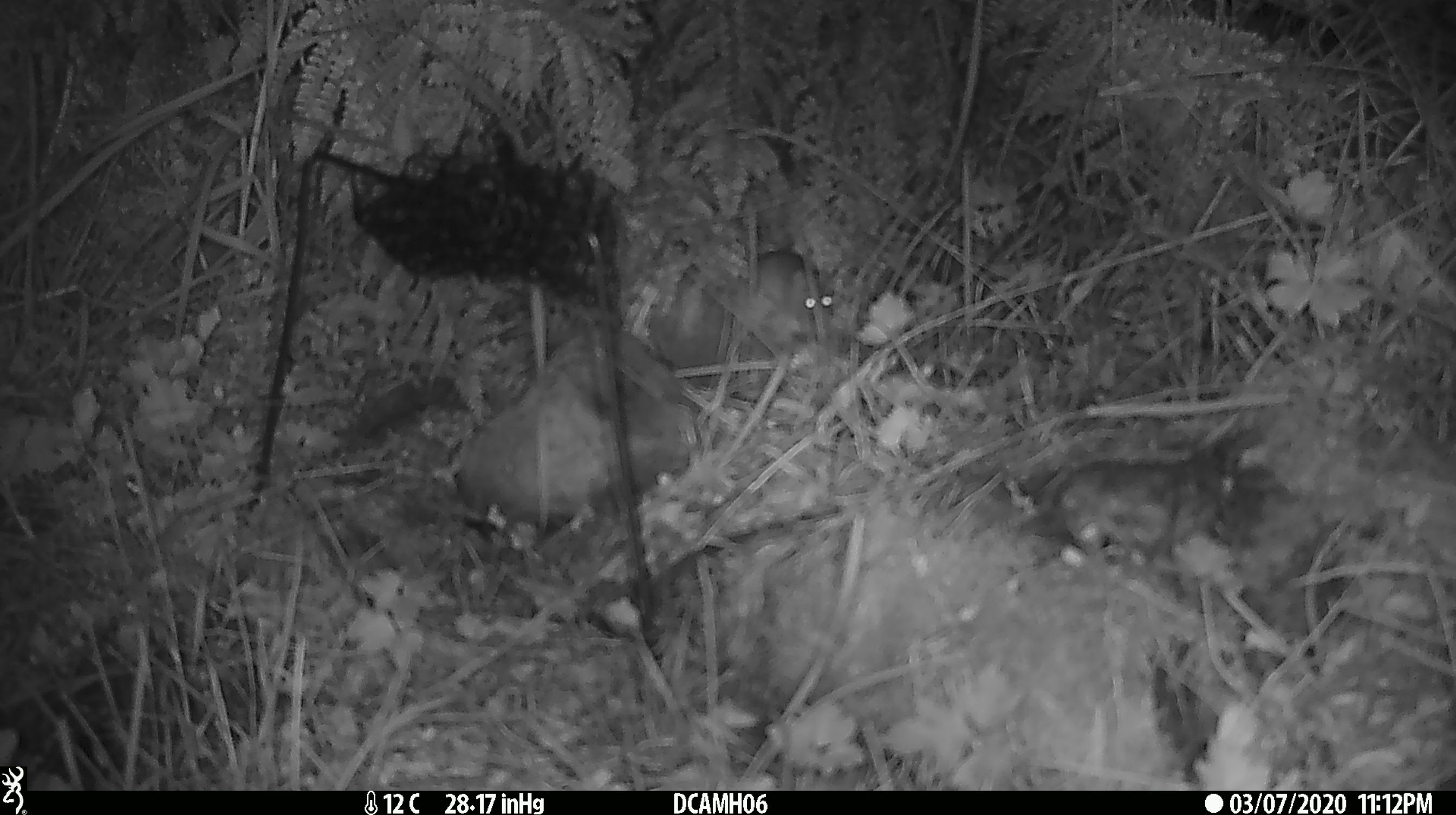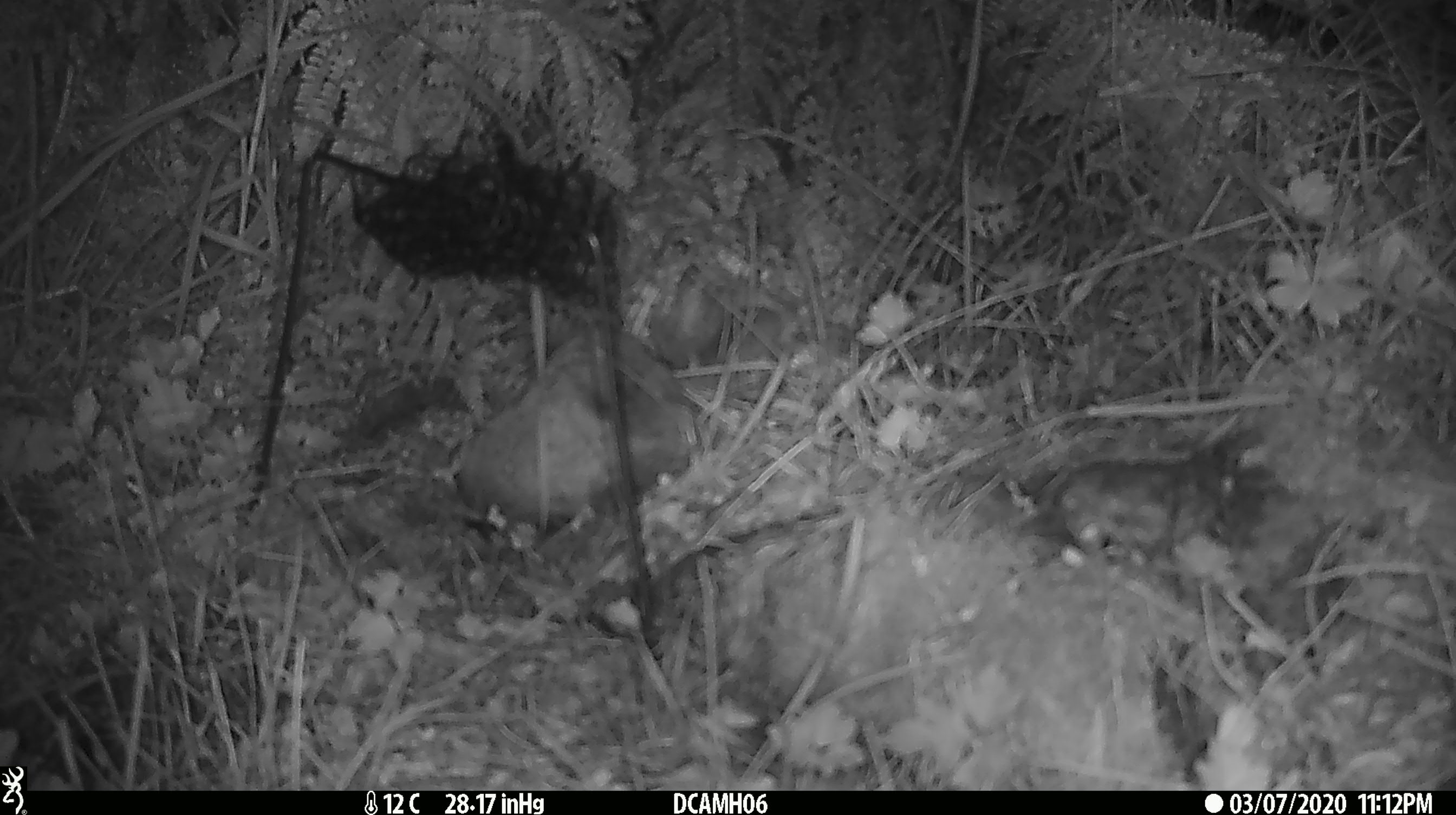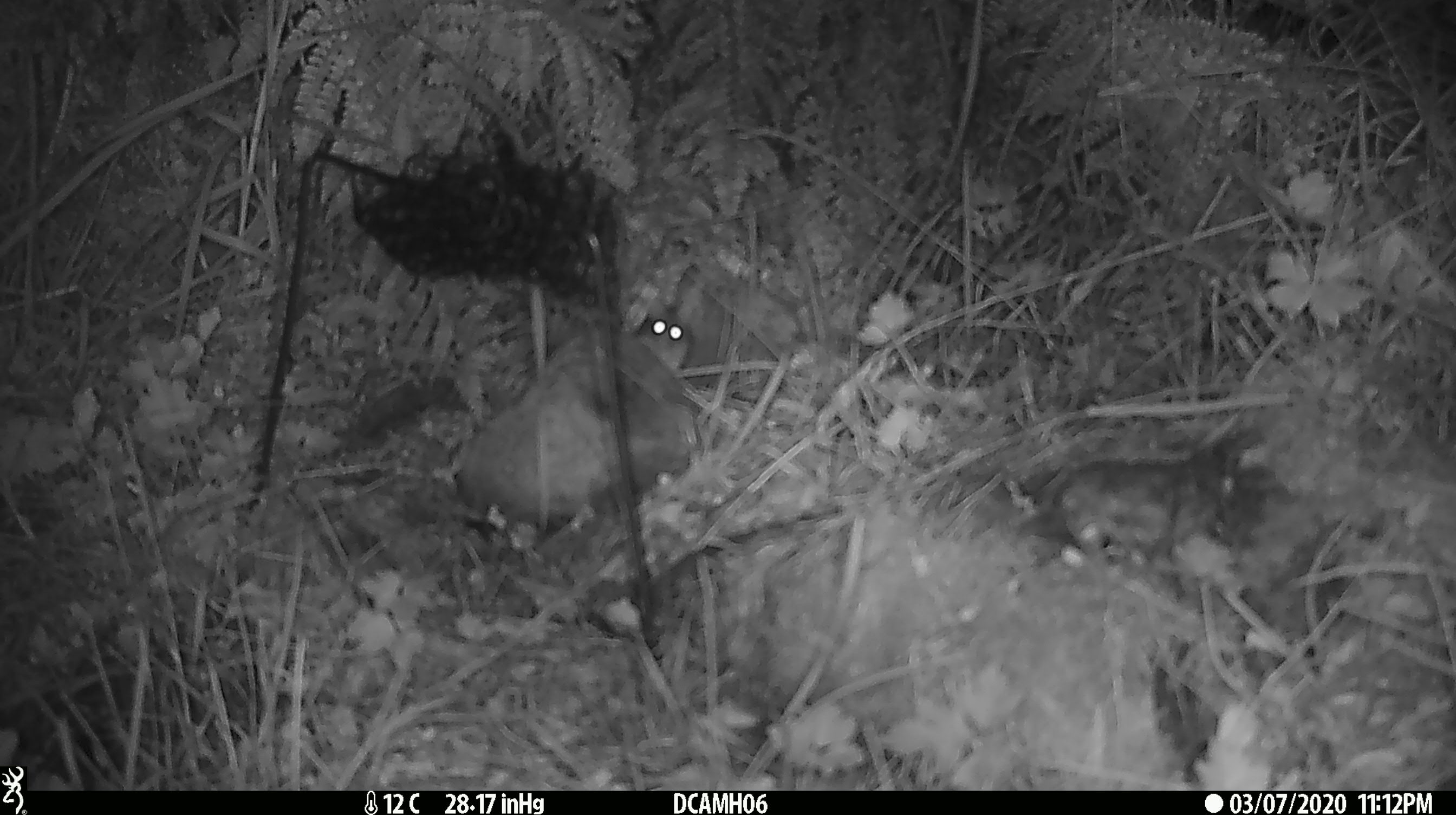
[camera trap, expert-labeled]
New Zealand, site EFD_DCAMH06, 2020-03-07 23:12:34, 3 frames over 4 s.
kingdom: Animalia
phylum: Chordata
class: Mammalia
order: Rodentia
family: Muridae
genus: Mus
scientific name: Mus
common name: mouse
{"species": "mouse (Mus)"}